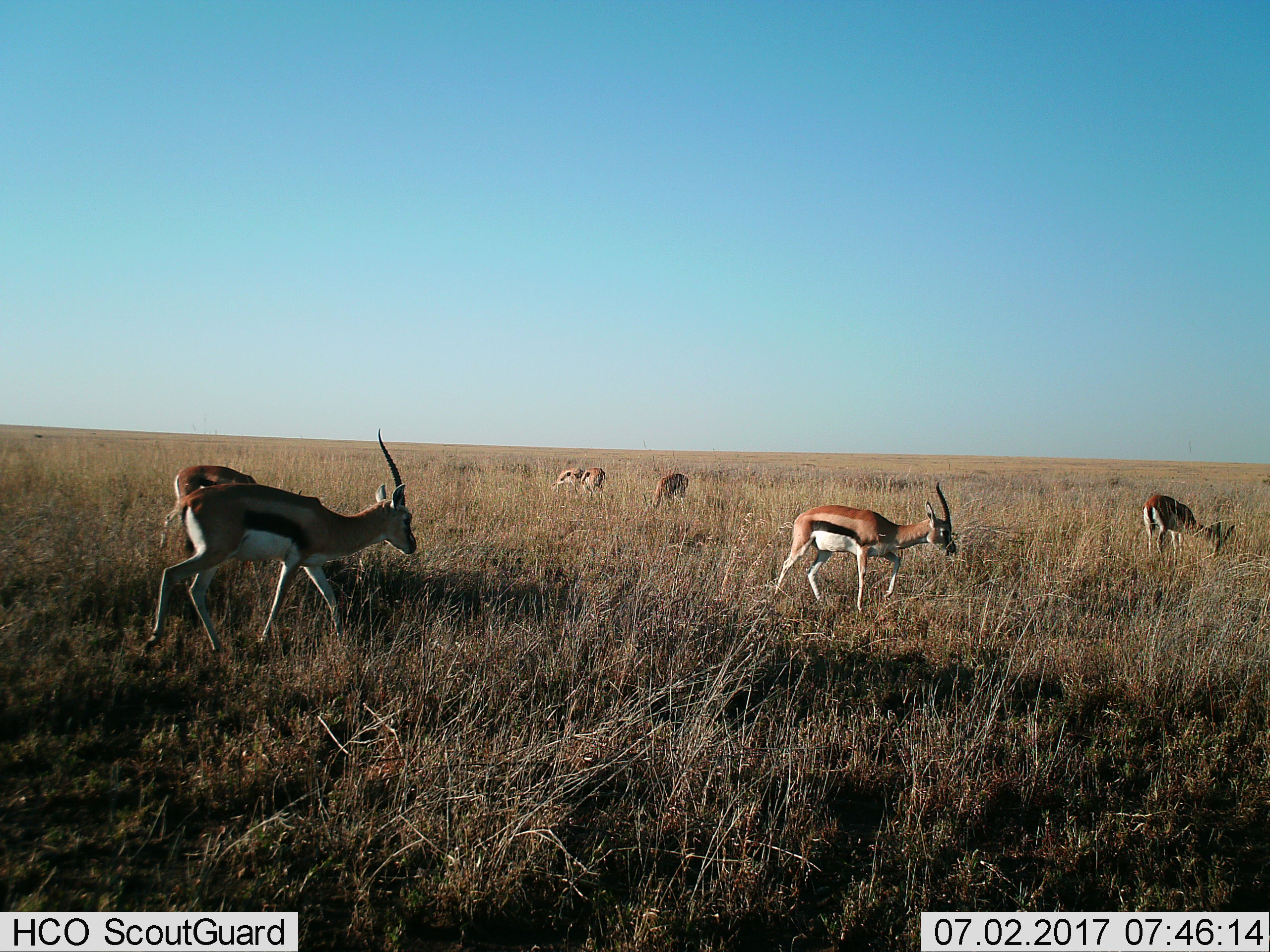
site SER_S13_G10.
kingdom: Animalia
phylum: Chordata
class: Mammalia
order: Artiodactyla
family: Bovidae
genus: Eudorcas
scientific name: Eudorcas thomsonii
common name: thomson's gazelle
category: gazellethomsons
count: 7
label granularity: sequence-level